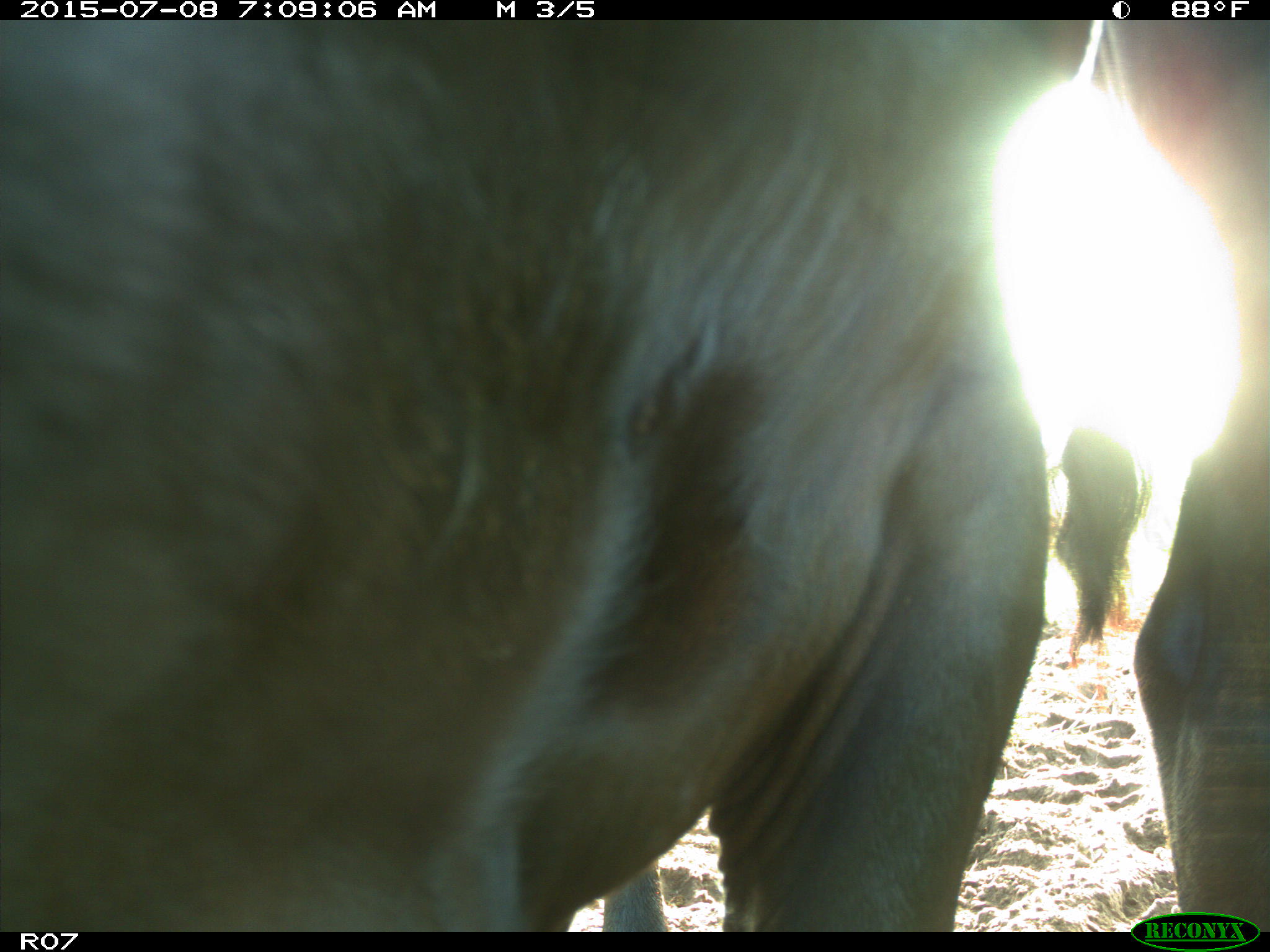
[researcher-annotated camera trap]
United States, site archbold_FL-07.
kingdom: Animalia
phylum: Chordata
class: Mammalia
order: Artiodactyla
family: Bovidae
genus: Bos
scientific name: Bos taurus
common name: domestic cow